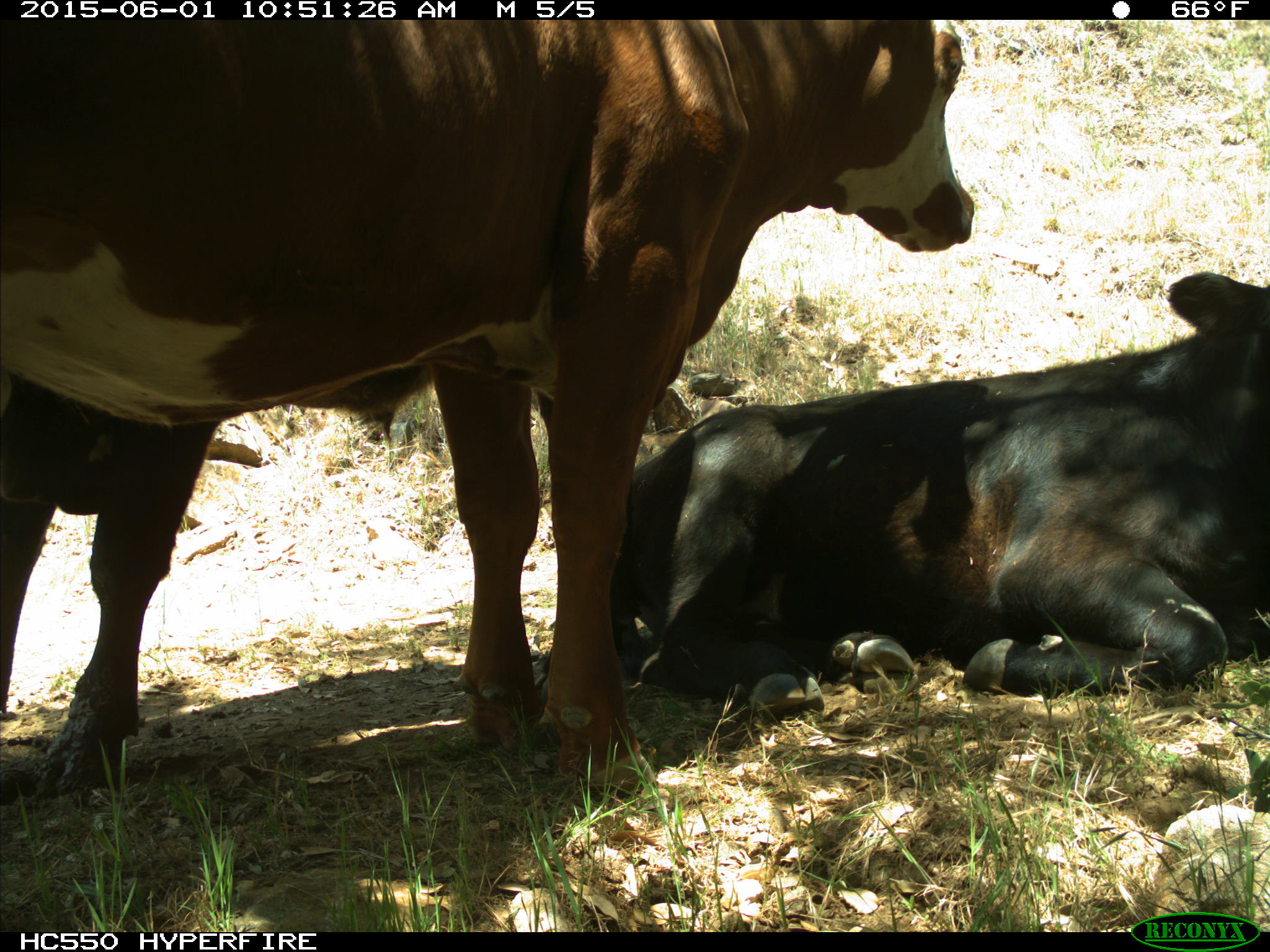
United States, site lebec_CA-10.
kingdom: Animalia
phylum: Chordata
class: Mammalia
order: Artiodactyla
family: Bovidae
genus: Bos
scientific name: Bos taurus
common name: domestic cow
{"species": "Bos taurus (domestic cow)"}